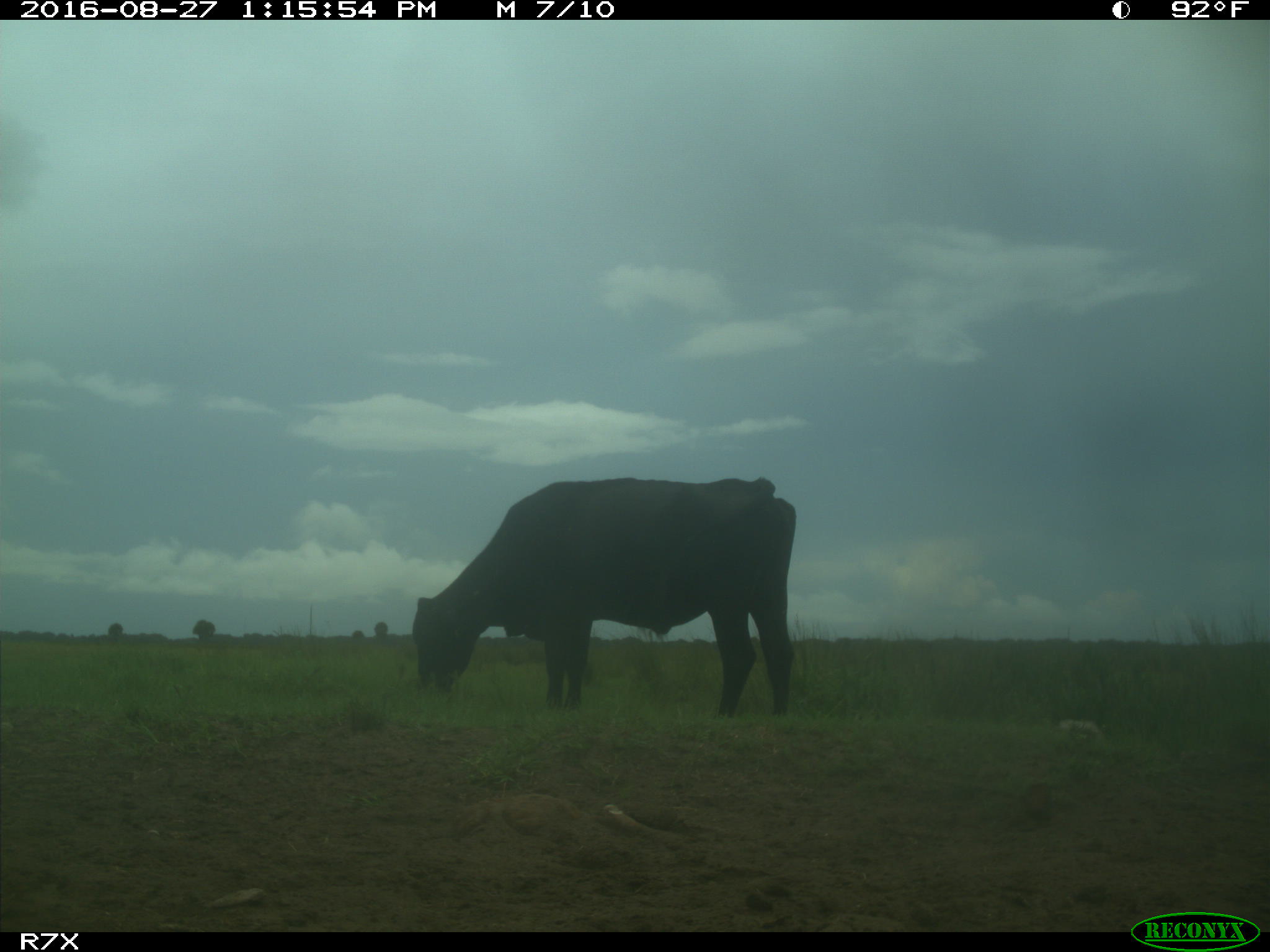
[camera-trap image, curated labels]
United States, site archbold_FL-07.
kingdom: Animalia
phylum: Chordata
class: Mammalia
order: Artiodactyla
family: Bovidae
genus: Bos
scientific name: Bos taurus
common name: domestic cow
Bos taurus (domestic cow).